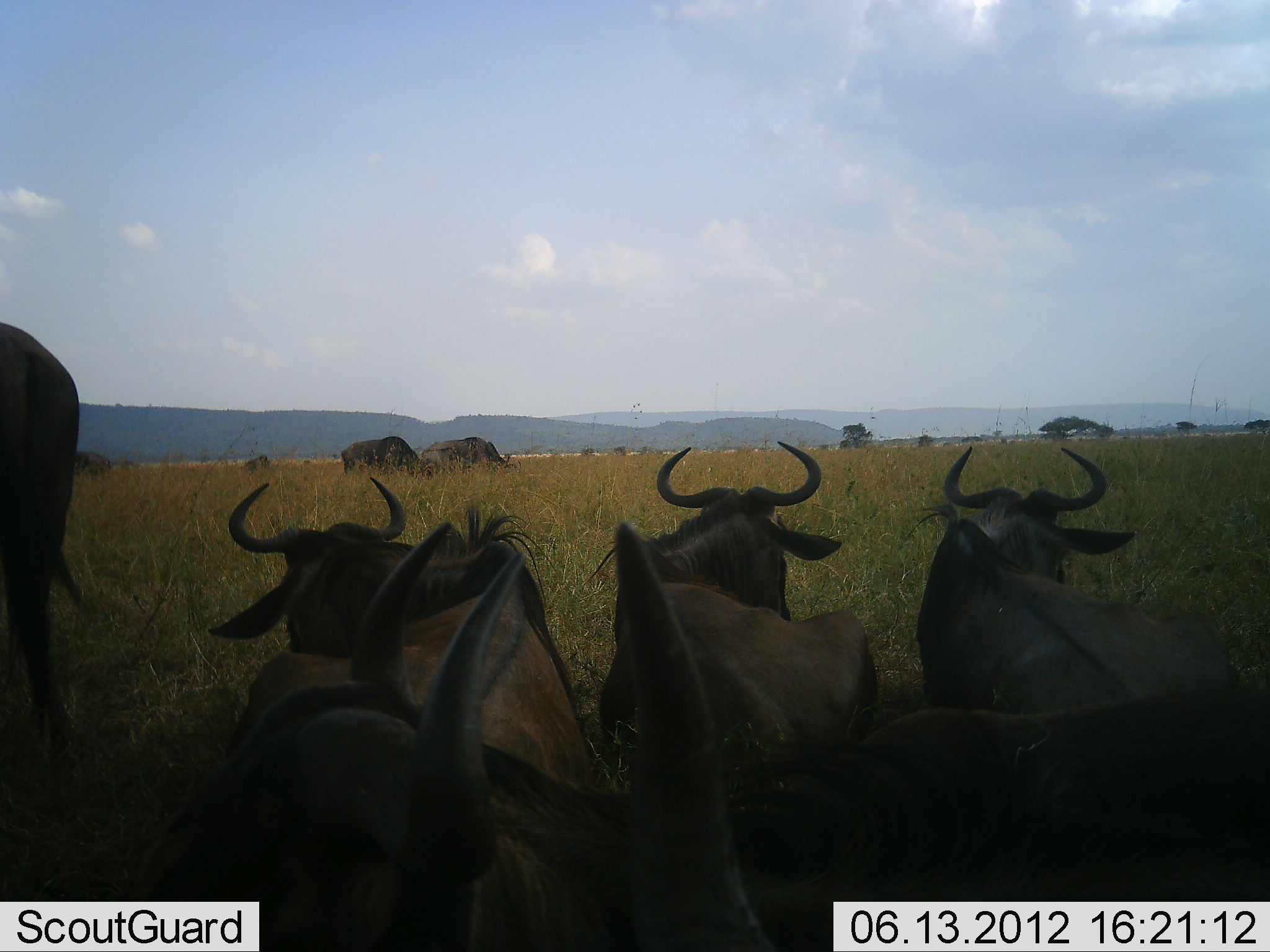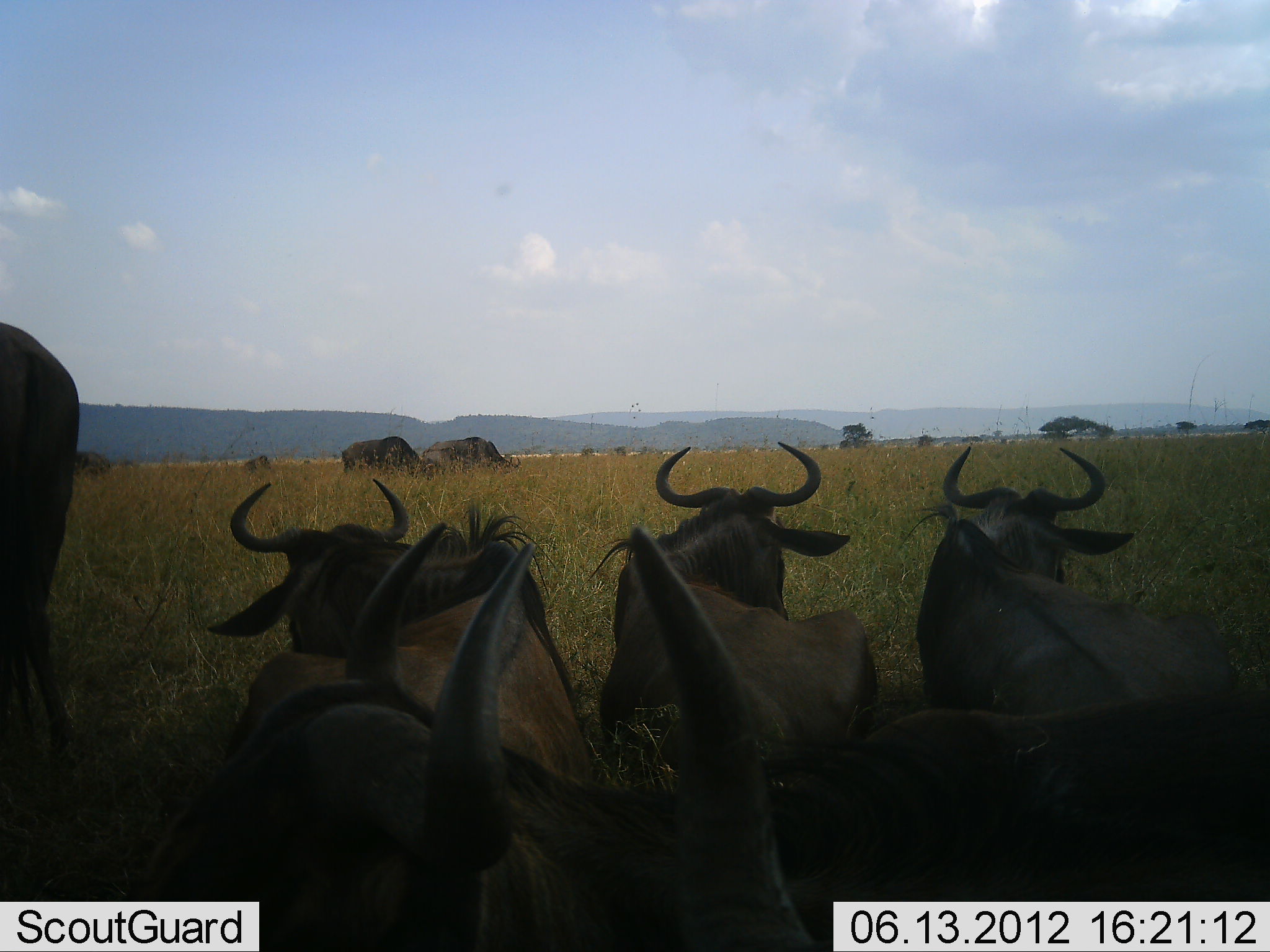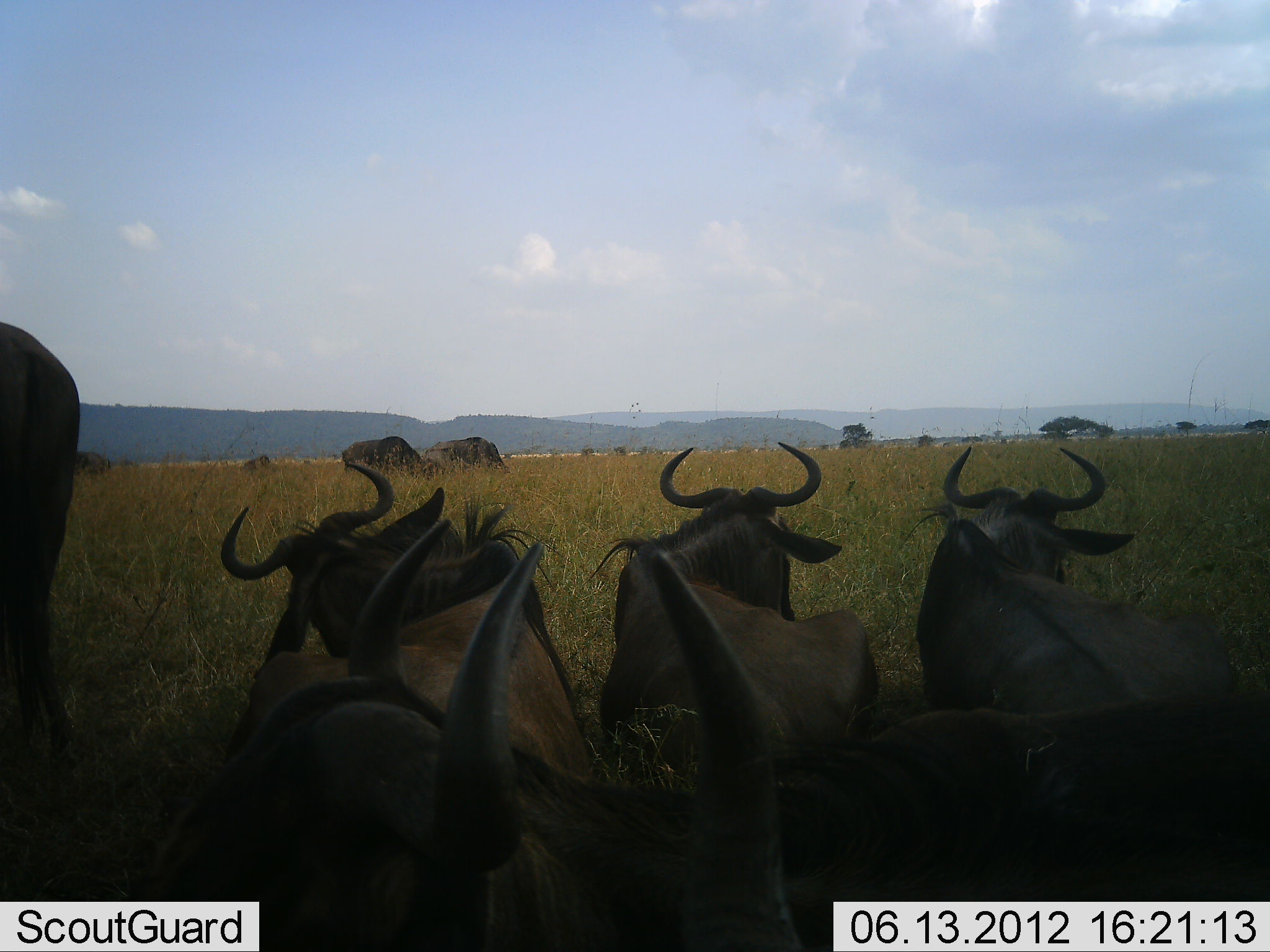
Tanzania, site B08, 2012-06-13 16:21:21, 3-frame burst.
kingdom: Animalia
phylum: Chordata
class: Mammalia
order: Artiodactyla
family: Bovidae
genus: Connochaetes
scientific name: Connochaetes taurinus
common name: blue wildebeest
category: wildebeest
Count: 7.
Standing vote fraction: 60%.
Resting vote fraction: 70%.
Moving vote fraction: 10%.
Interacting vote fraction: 0%.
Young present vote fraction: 0%.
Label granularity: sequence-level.